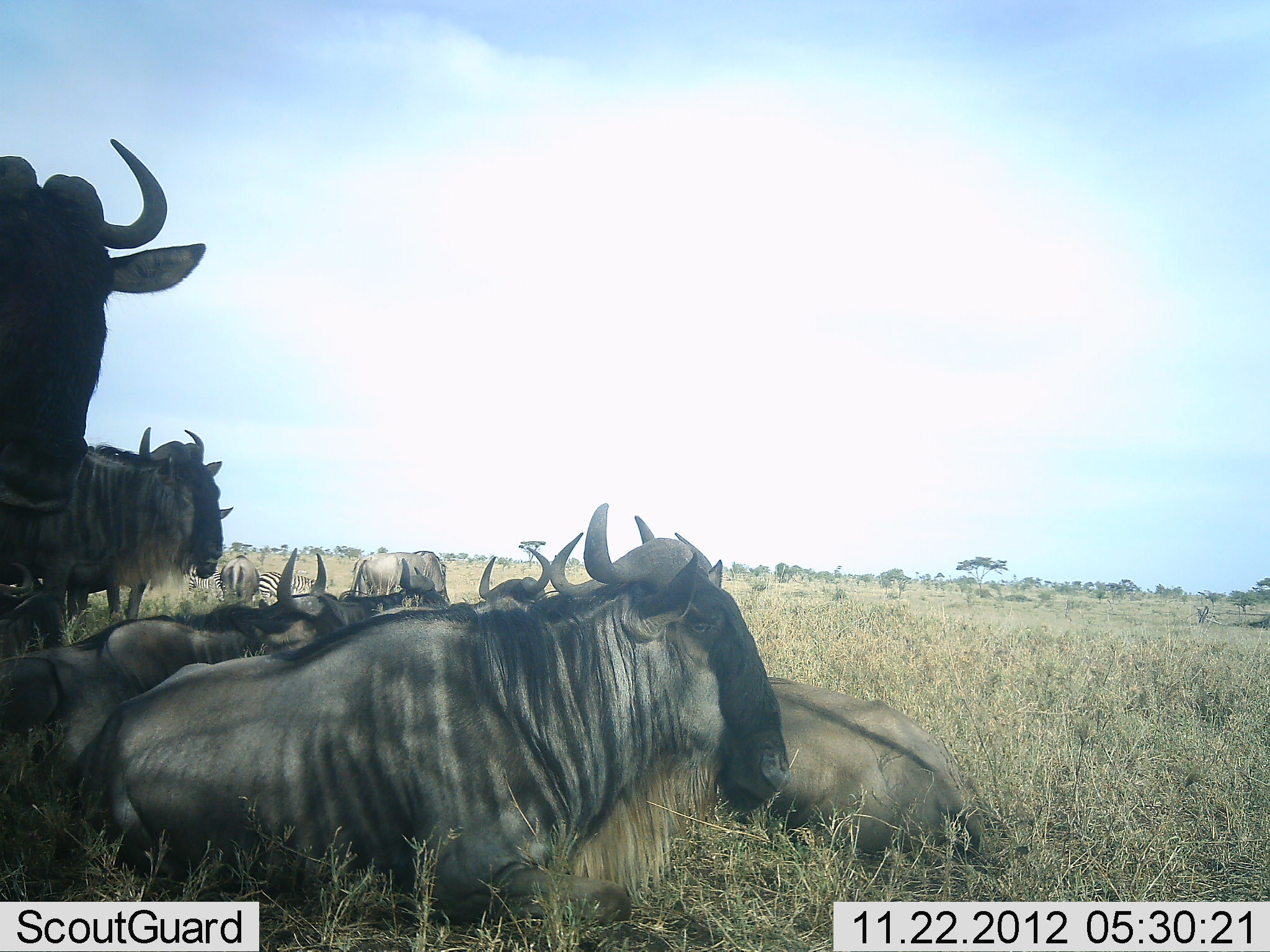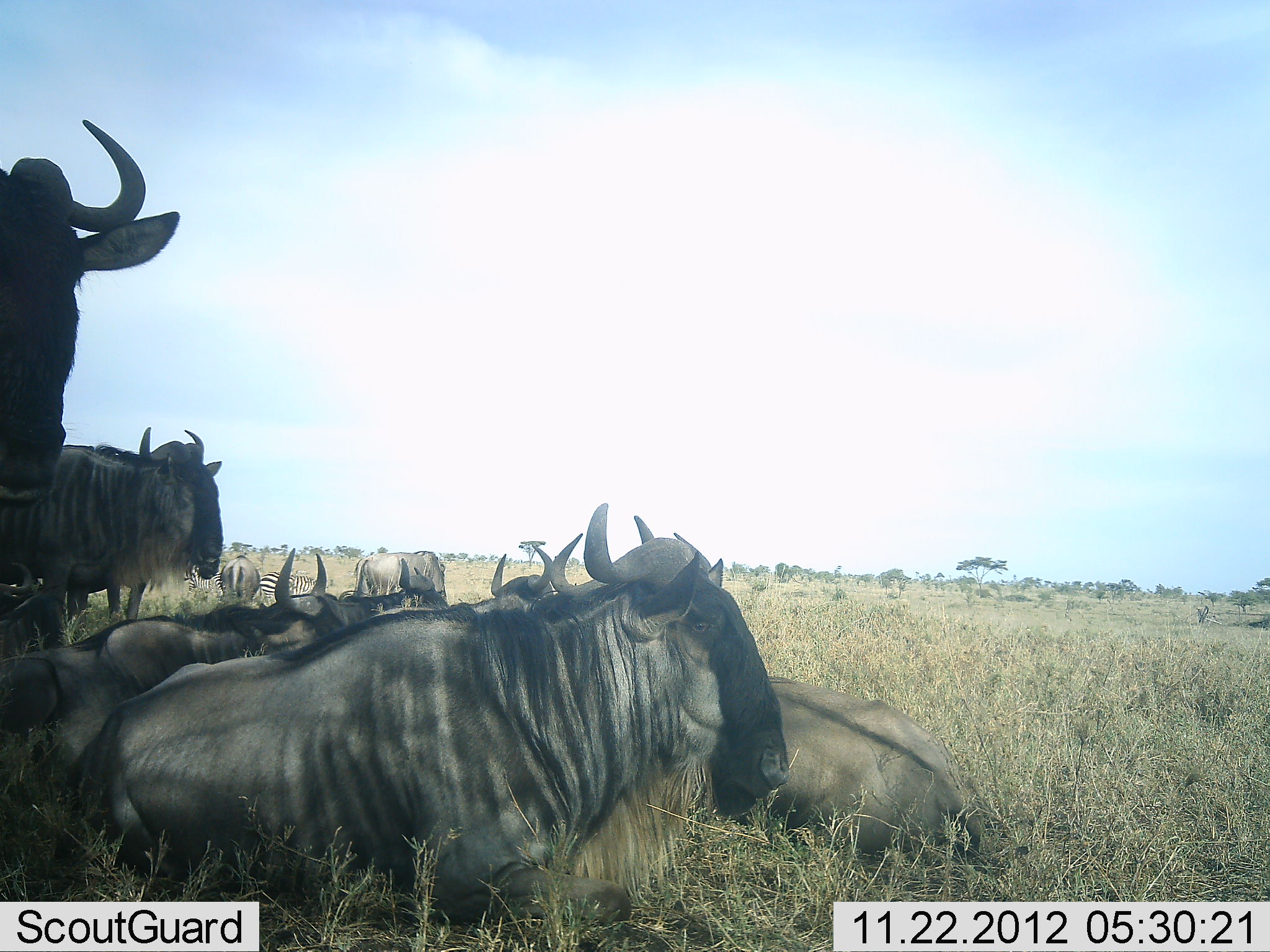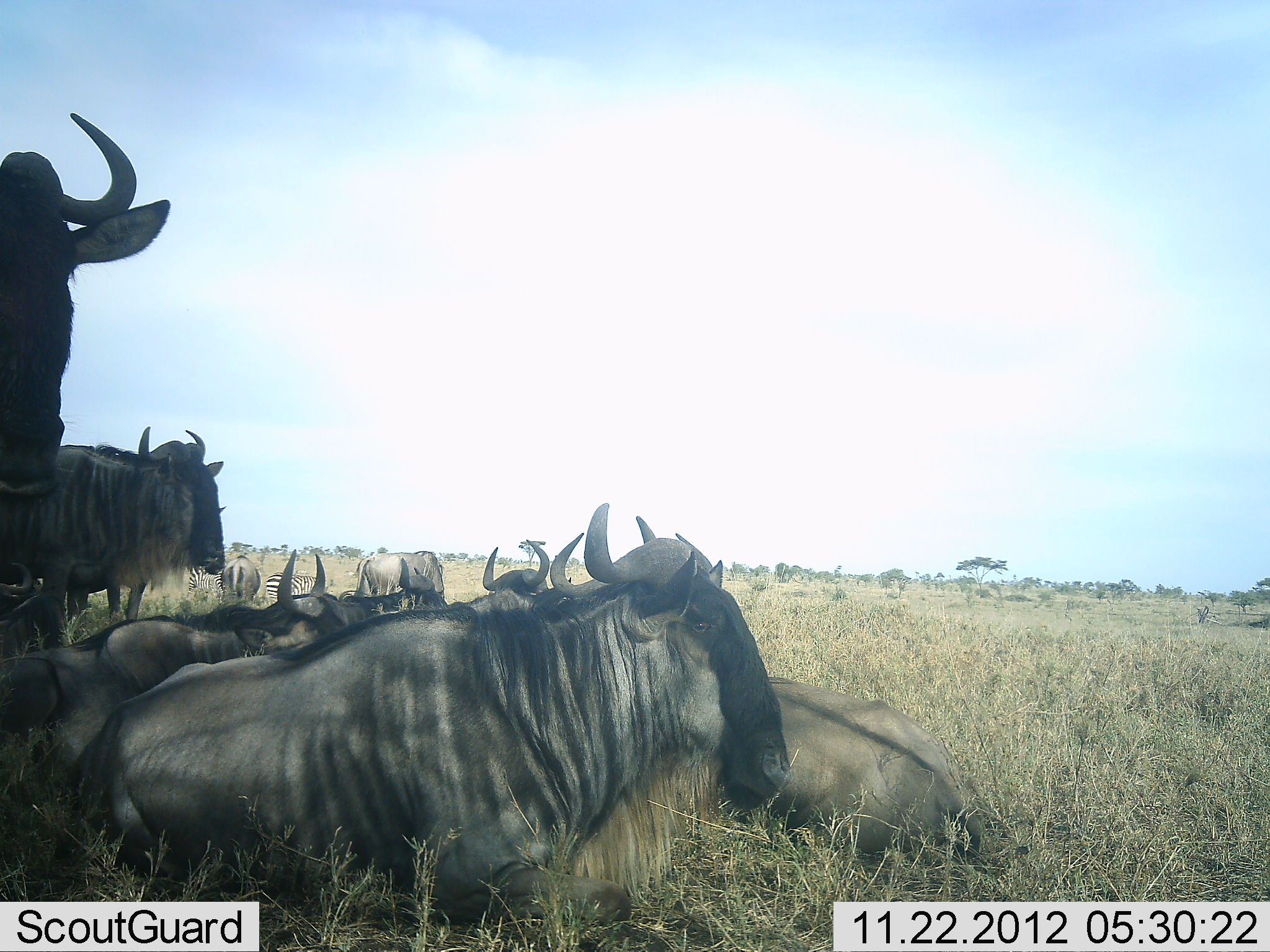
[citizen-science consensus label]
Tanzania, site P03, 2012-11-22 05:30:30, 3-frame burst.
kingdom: Animalia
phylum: Chordata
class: Mammalia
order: Artiodactyla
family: Bovidae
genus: Connochaetes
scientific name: Connochaetes taurinus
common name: blue wildebeest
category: wildebeest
Wildebeest (blue wildebeest) (Connochaetes taurinus), count 9. Behavior (volunteer vote fractions): standing 44%, resting 100%, moving 6%, interacting 0%. Young present (vote fraction): 0%. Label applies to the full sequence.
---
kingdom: Animalia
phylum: Chordata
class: Mammalia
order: Perissodactyla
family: Equidae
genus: Equus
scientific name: Equus quagga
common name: plains zebra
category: zebra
Zebra (plains zebra) (Equus quagga), count 2. Behavior (volunteer vote fractions): standing 50%, resting 40%, moving 0%, interacting 0%. Young present (vote fraction): 0%. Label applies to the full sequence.